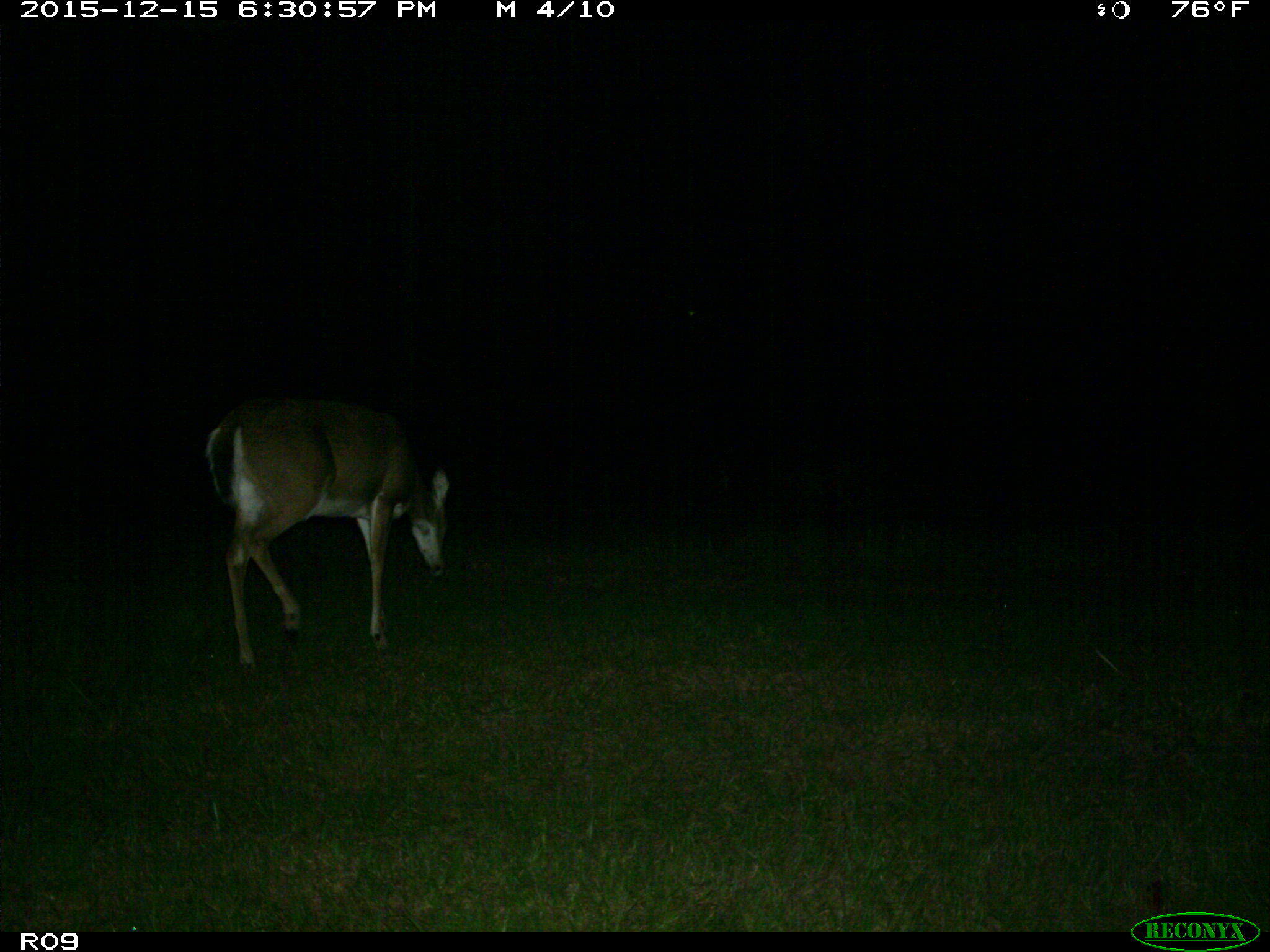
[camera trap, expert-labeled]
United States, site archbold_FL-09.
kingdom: Animalia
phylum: Chordata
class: Mammalia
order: Artiodactyla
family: Cervidae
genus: Odocoileus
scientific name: Odocoileus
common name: deer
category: unidentified deer